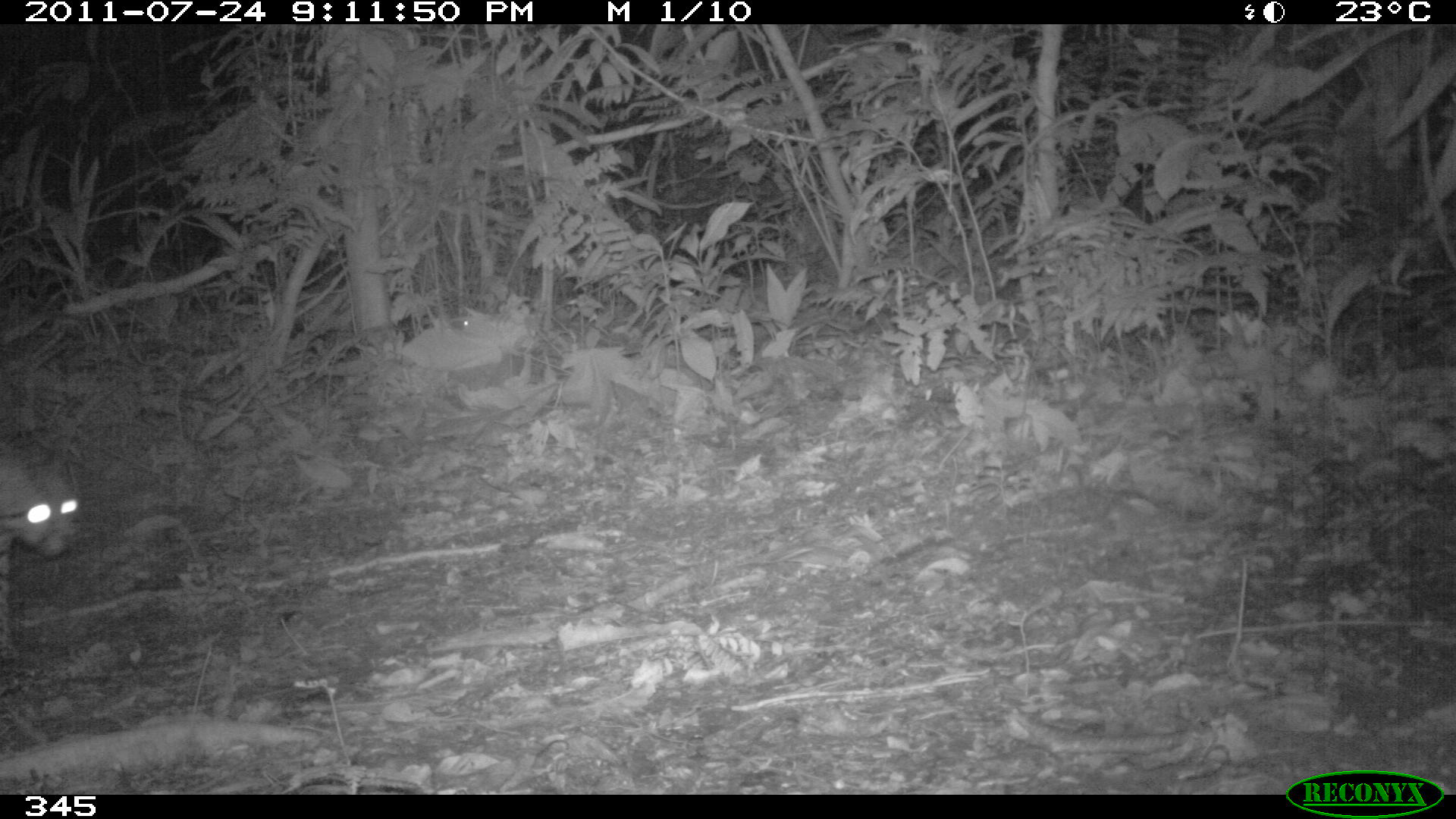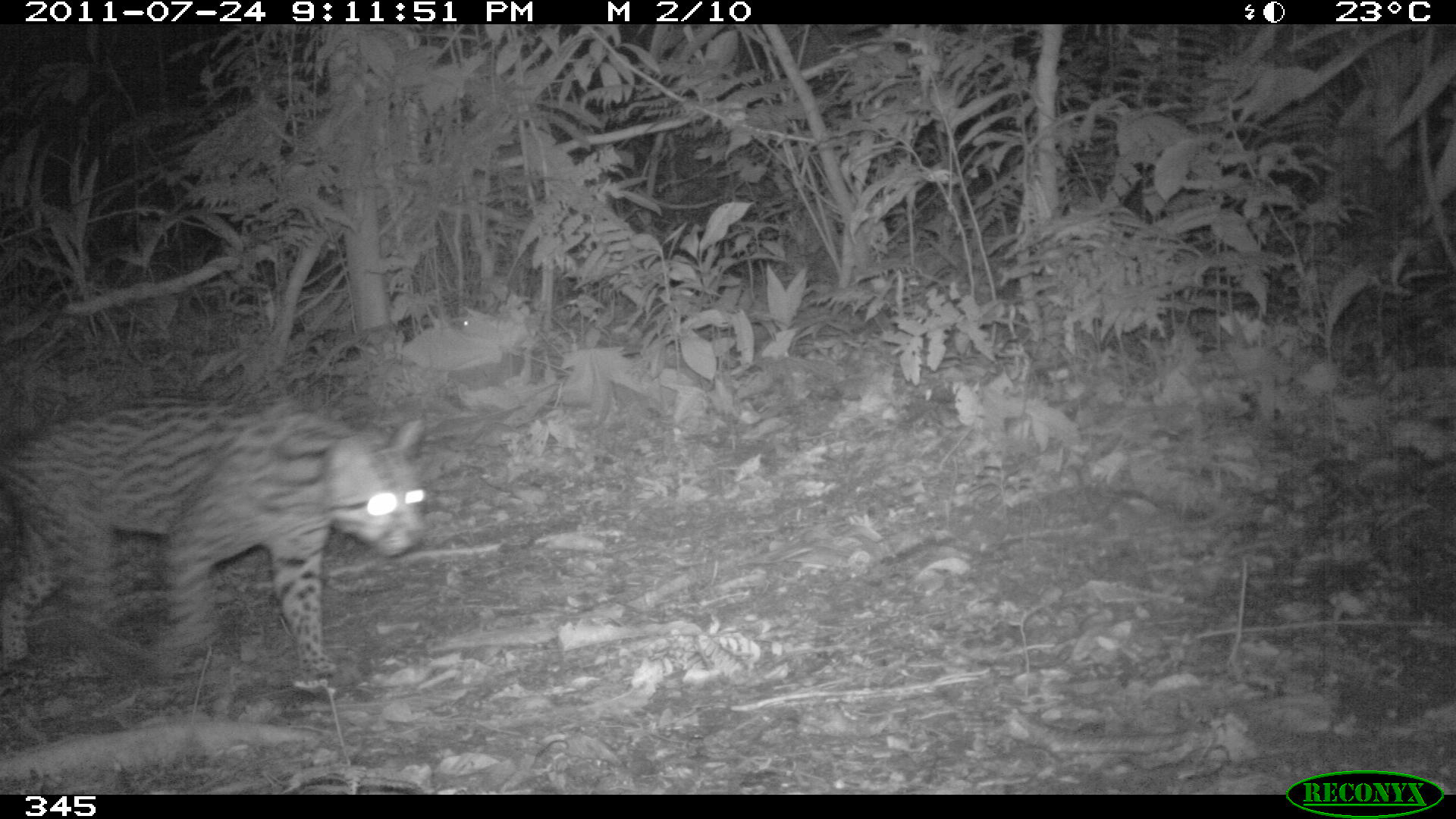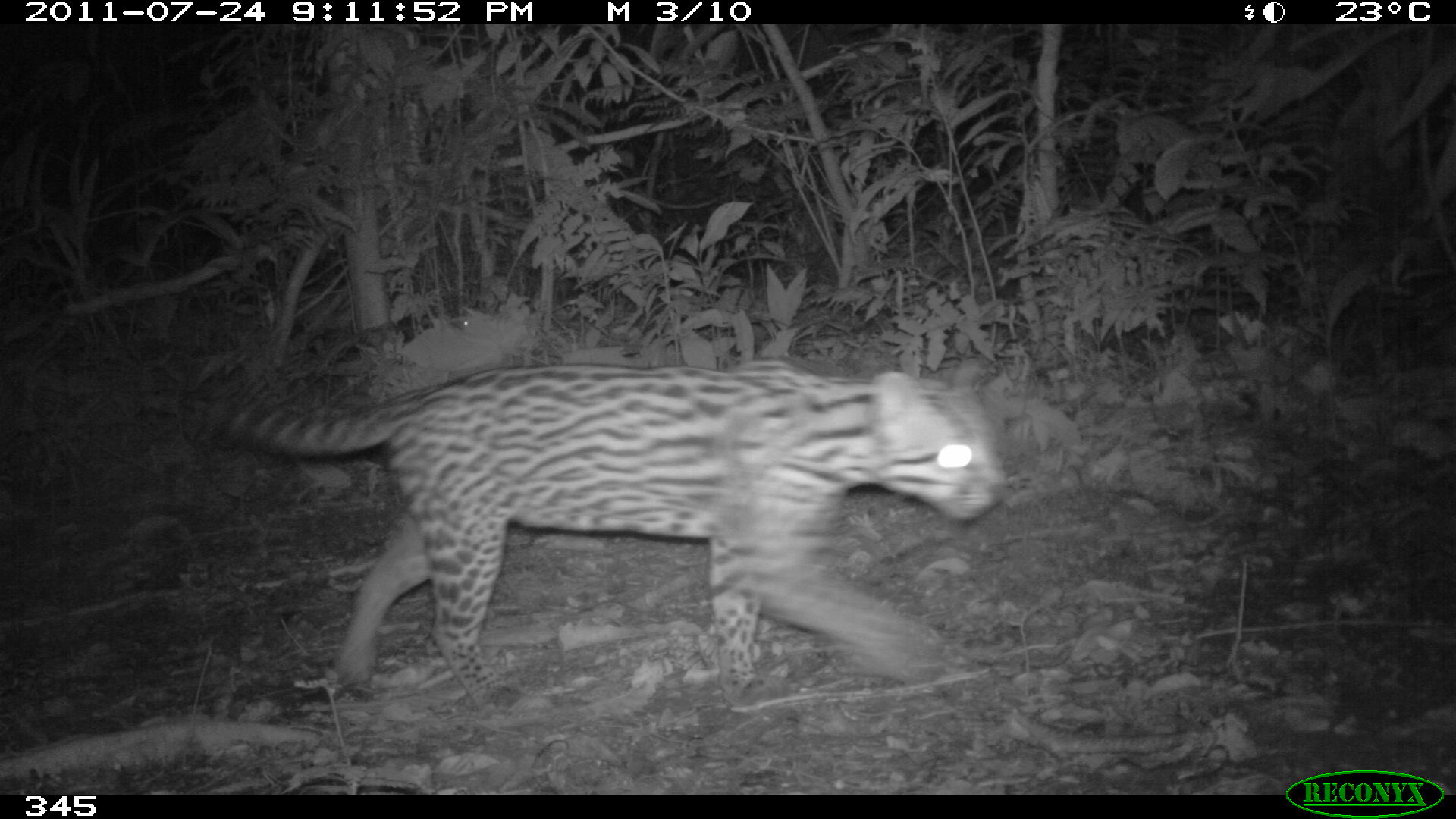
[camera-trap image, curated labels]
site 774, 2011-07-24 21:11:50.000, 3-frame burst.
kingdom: Animalia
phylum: Chordata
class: Mammalia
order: Carnivora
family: Felidae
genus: Leopardus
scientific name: Leopardus pardalis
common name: ocelot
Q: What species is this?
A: Leopardus pardalis (ocelot).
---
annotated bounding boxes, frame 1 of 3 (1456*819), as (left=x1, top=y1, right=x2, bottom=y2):
leopardus pardalis: (left=0, top=440, right=80, bottom=659)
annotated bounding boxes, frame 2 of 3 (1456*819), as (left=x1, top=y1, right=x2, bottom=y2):
leopardus pardalis: (left=1, top=410, right=441, bottom=681)